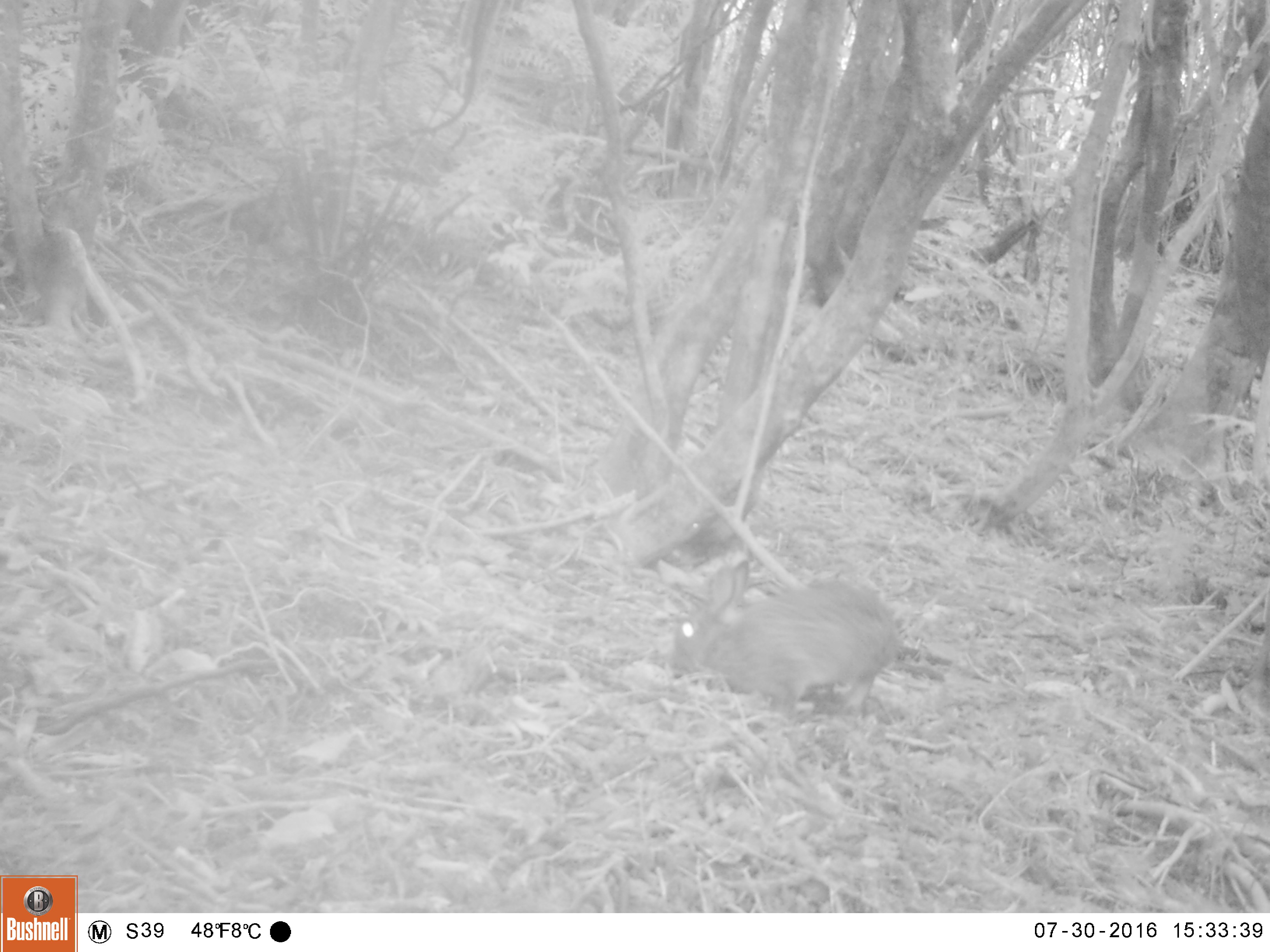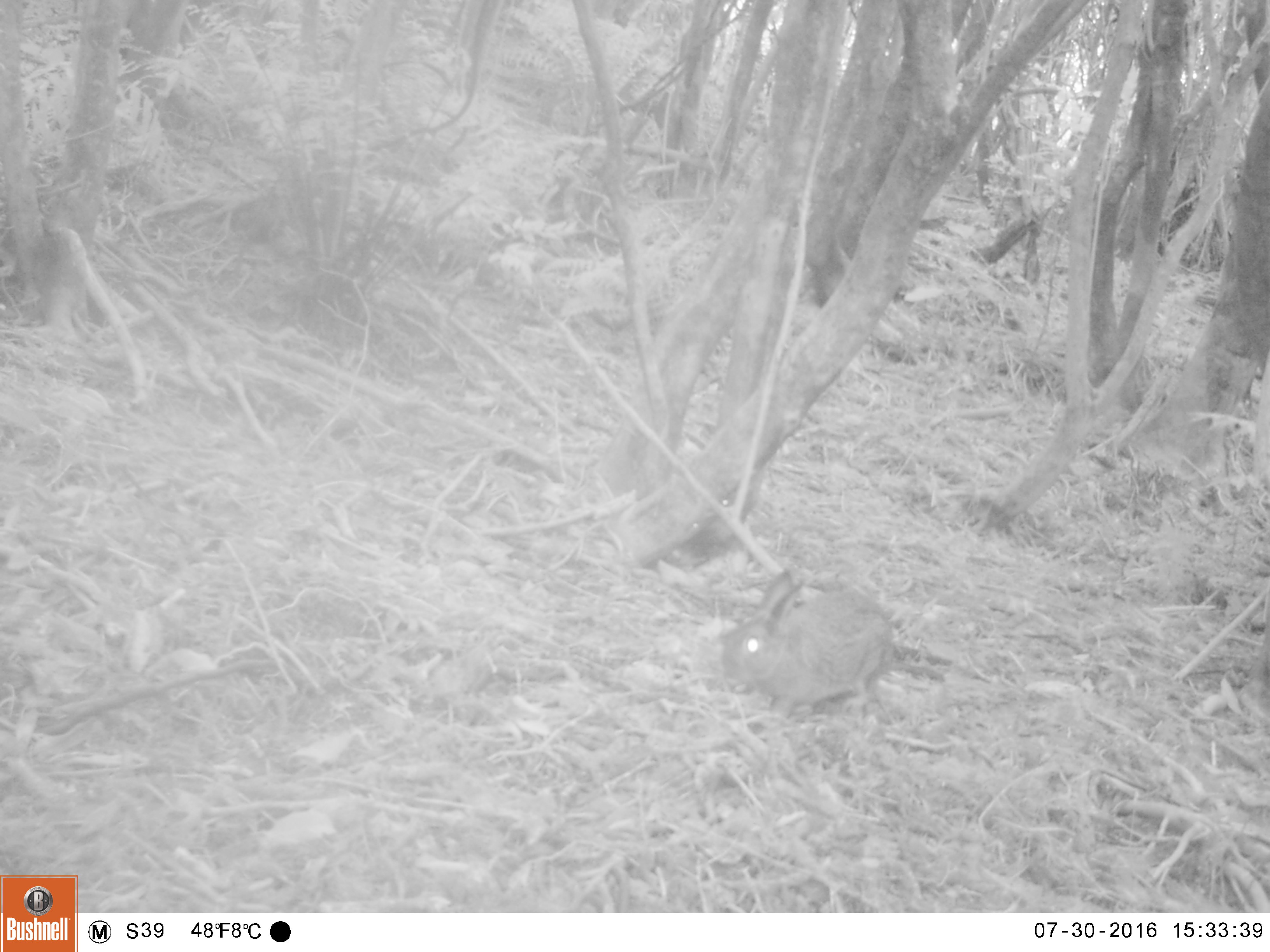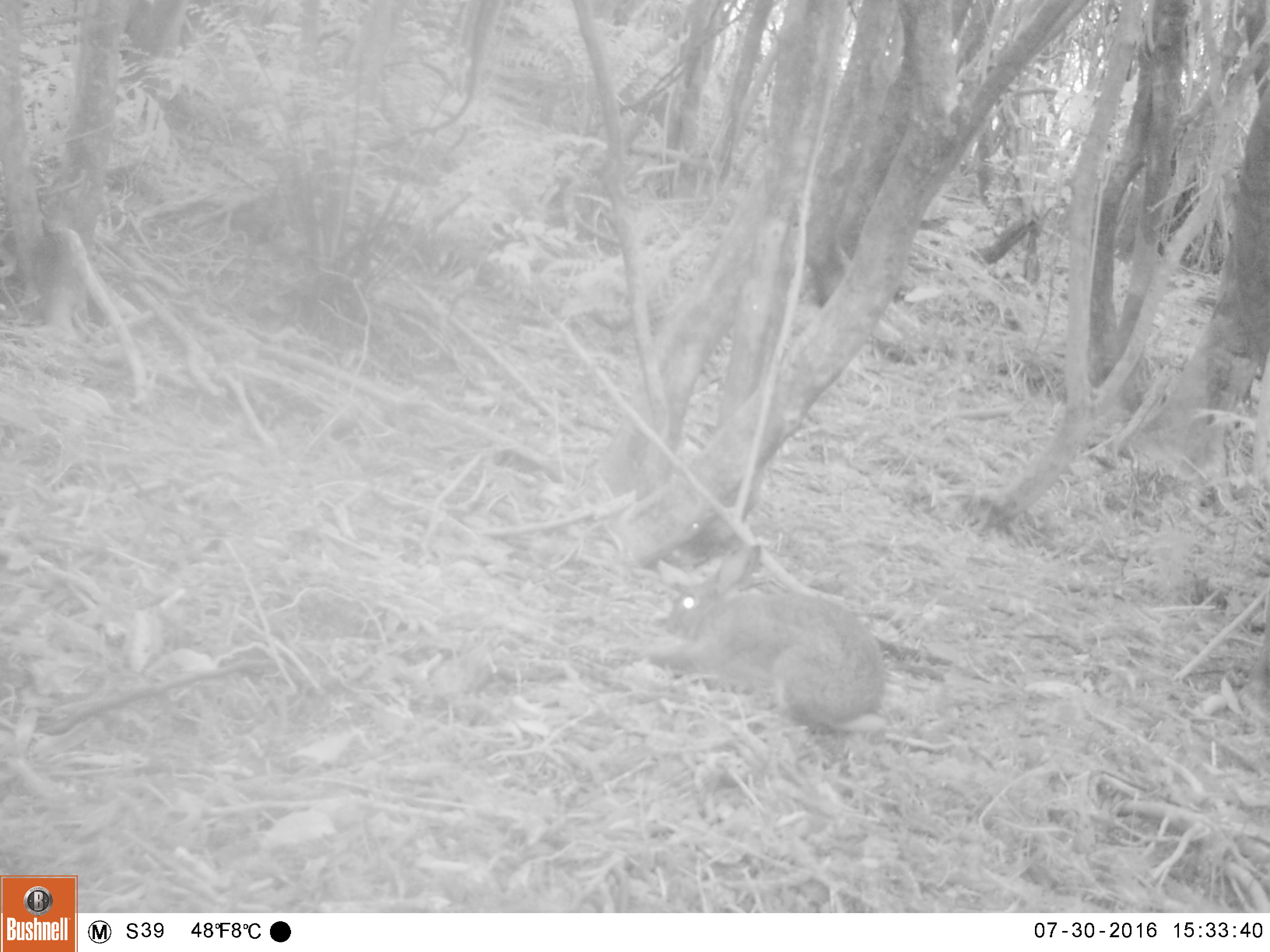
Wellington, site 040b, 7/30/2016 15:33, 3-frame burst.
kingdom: Animalia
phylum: Chordata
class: Mammalia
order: Lagomorpha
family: Leporidae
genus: Lepus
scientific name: Lepus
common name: hare